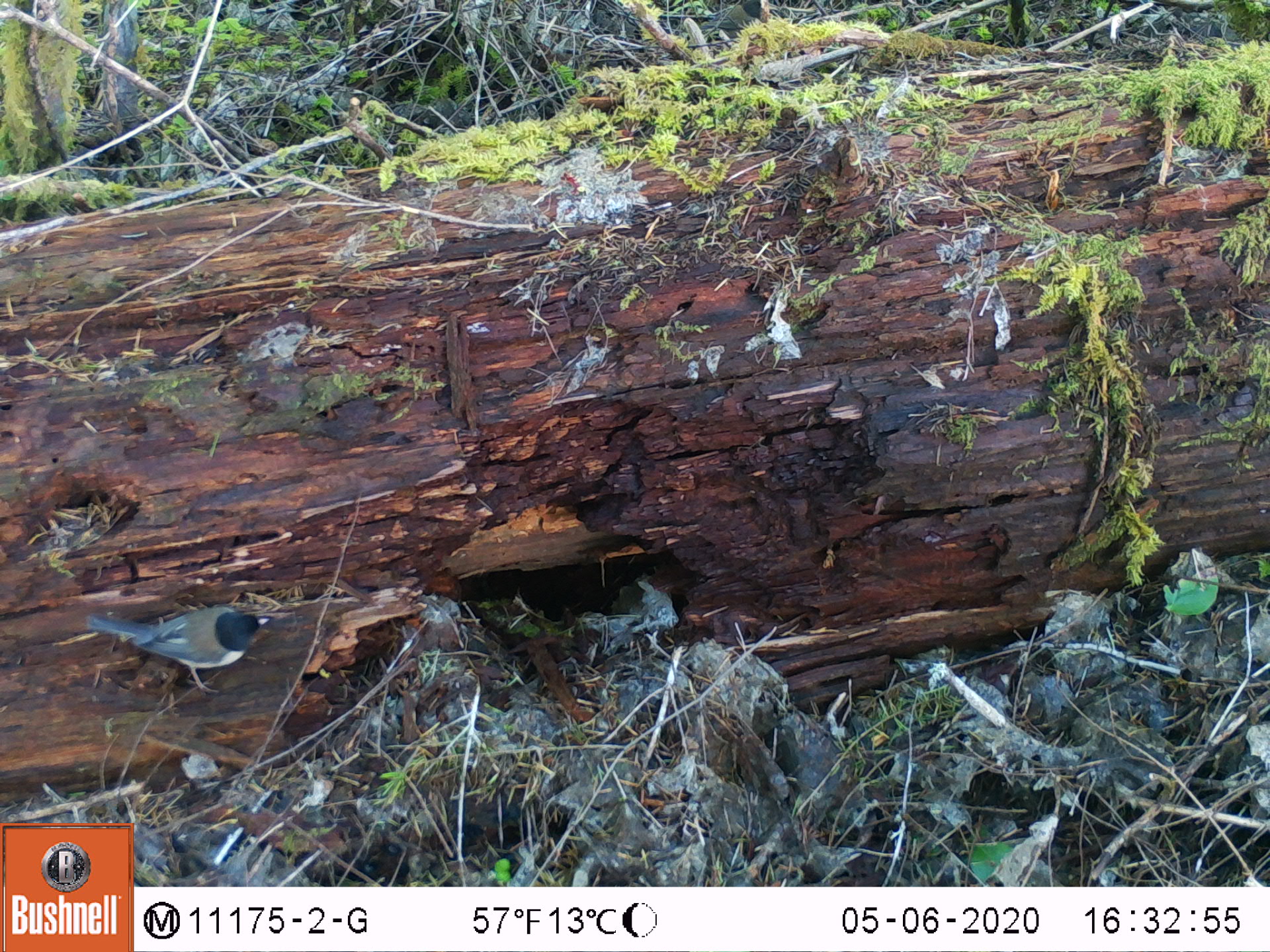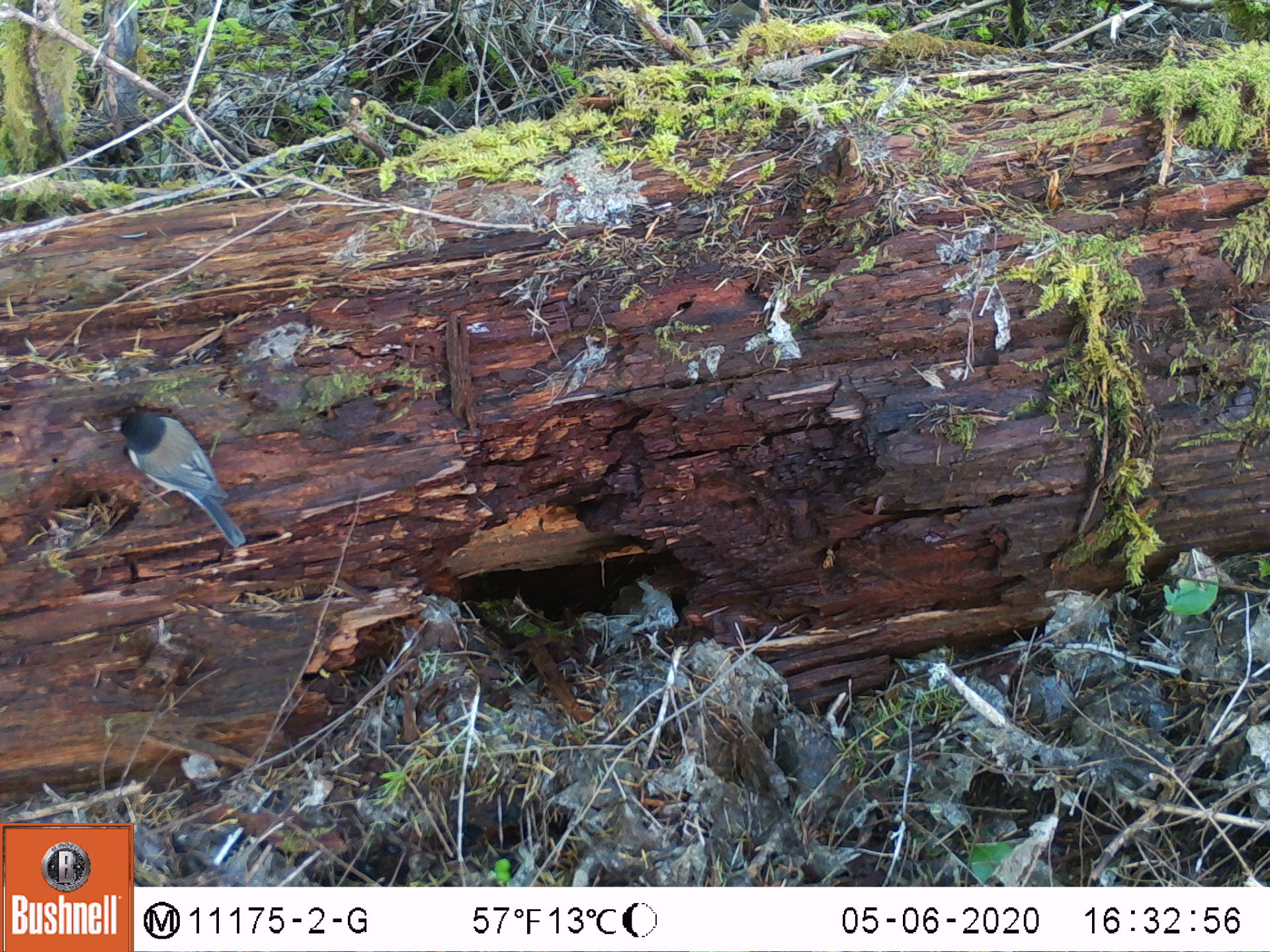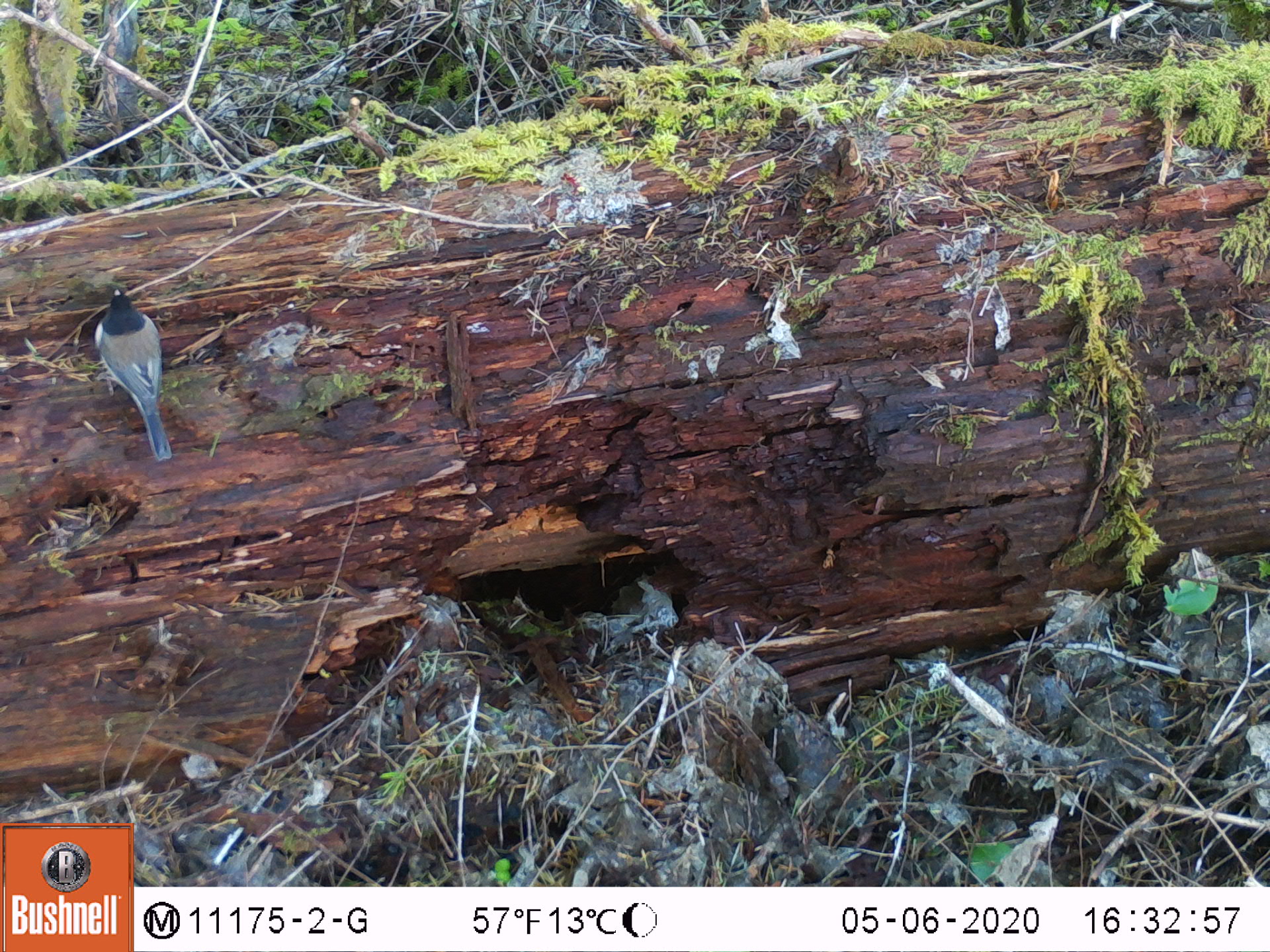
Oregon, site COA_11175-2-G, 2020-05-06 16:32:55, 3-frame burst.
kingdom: Animalia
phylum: Chordata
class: Aves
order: Passeriformes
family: Passerellidae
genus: Junco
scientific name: Junco hyemalis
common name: dark-eyed junco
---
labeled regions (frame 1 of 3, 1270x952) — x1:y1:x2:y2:
dark-eyed junco: 74:603:279:695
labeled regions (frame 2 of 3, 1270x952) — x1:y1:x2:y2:
dark-eyed junco: 101:399:246:553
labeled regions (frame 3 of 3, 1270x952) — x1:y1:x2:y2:
dark-eyed junco: 84:279:183:464